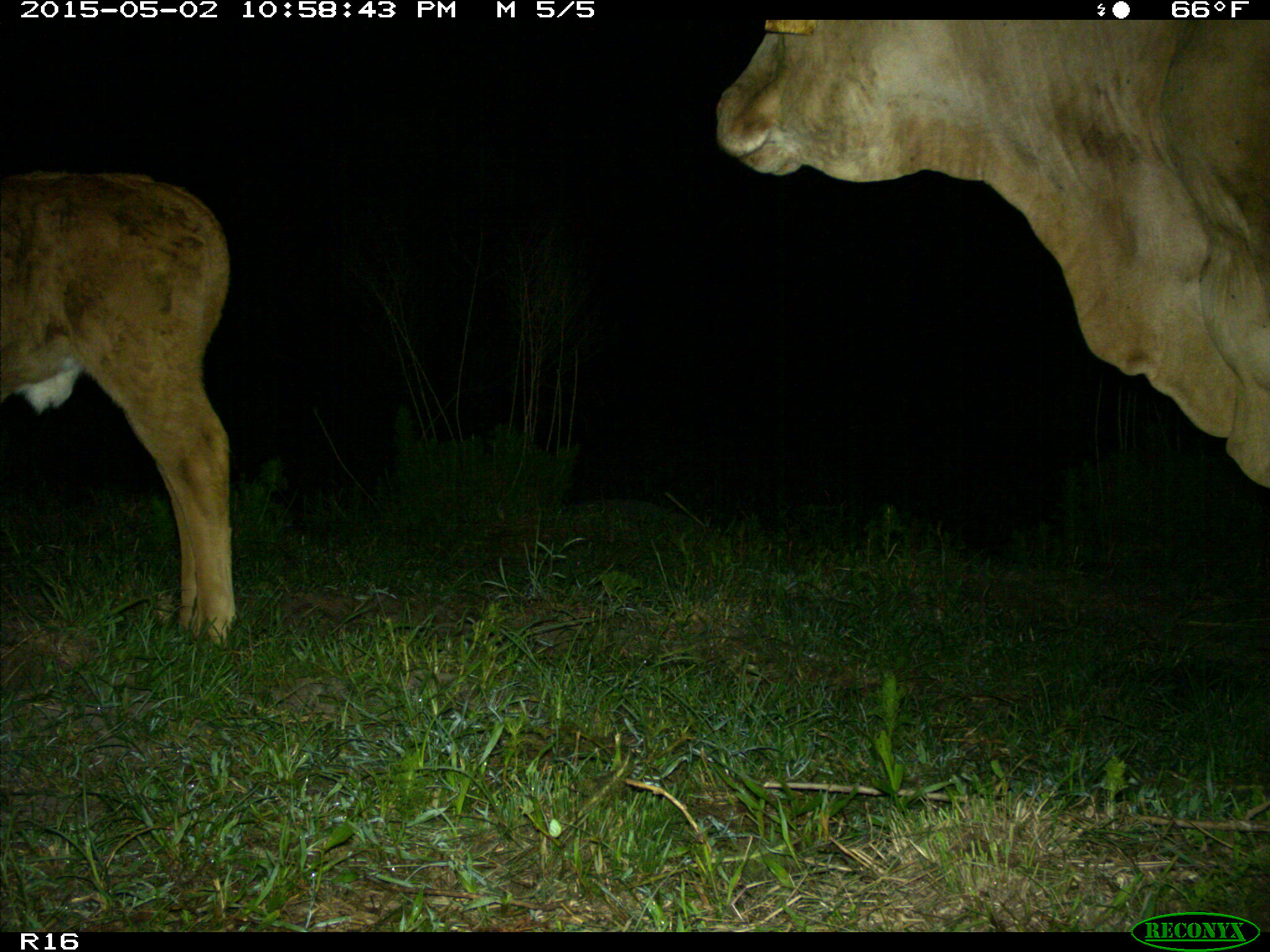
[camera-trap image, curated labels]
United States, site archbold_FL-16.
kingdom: Animalia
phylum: Chordata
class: Mammalia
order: Artiodactyla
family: Bovidae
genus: Bos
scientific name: Bos taurus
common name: domestic cow